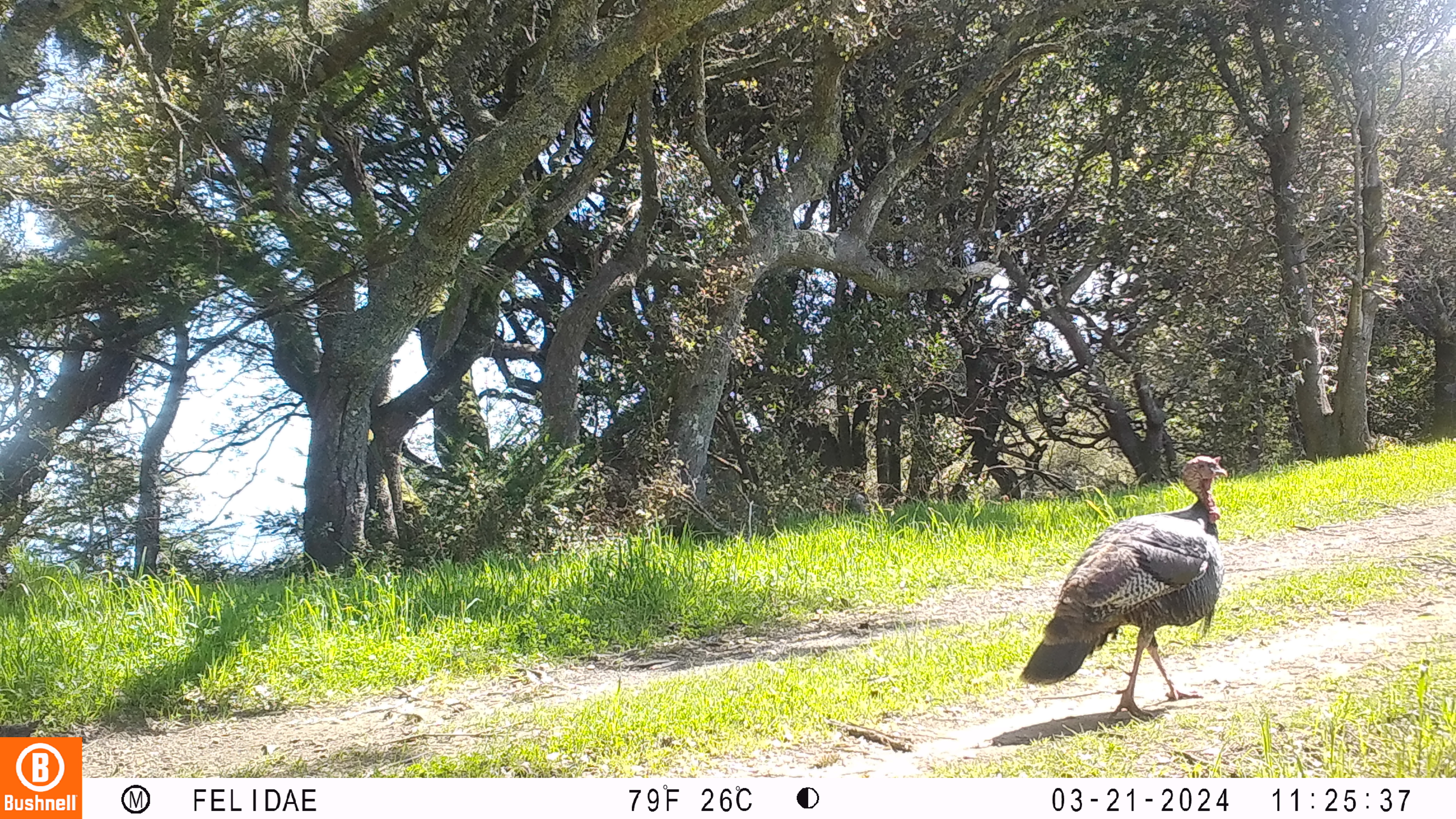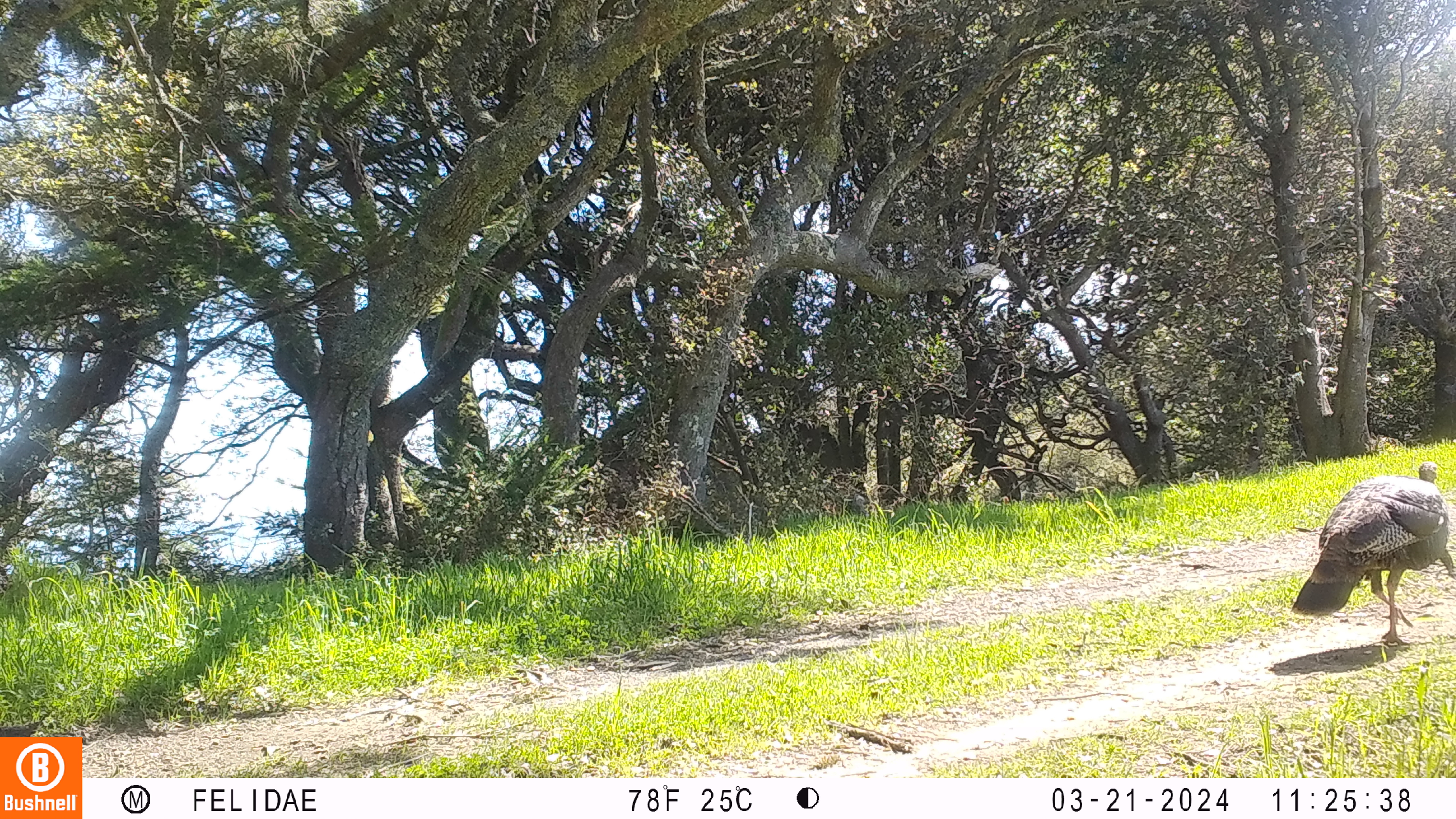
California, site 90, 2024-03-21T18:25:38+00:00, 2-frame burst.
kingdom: Animalia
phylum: Chordata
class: Aves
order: Galliformes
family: Phasianidae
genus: Meleagris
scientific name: Meleagris gallopavo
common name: turkey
Turkey (Meleagris gallopavo).